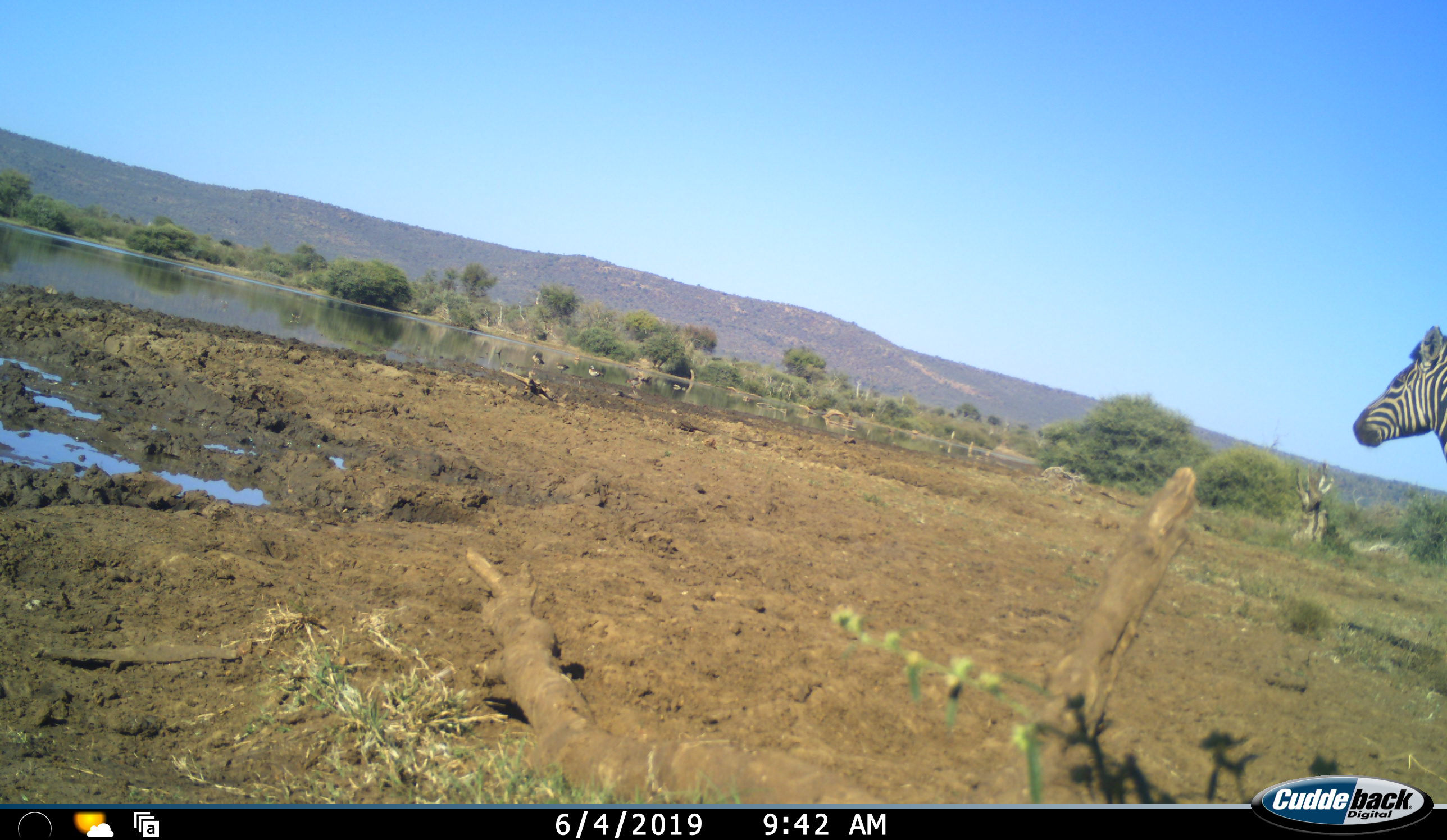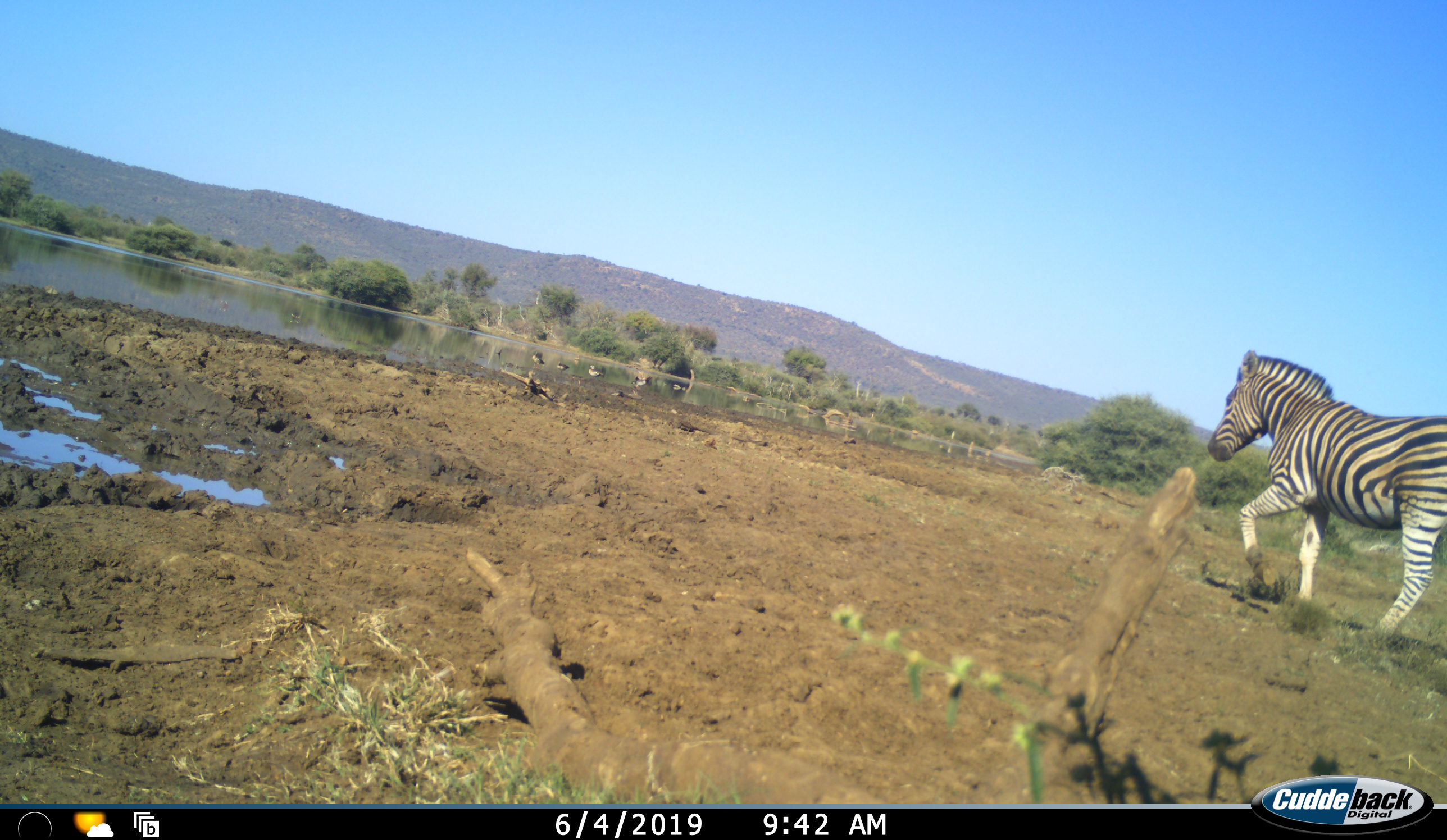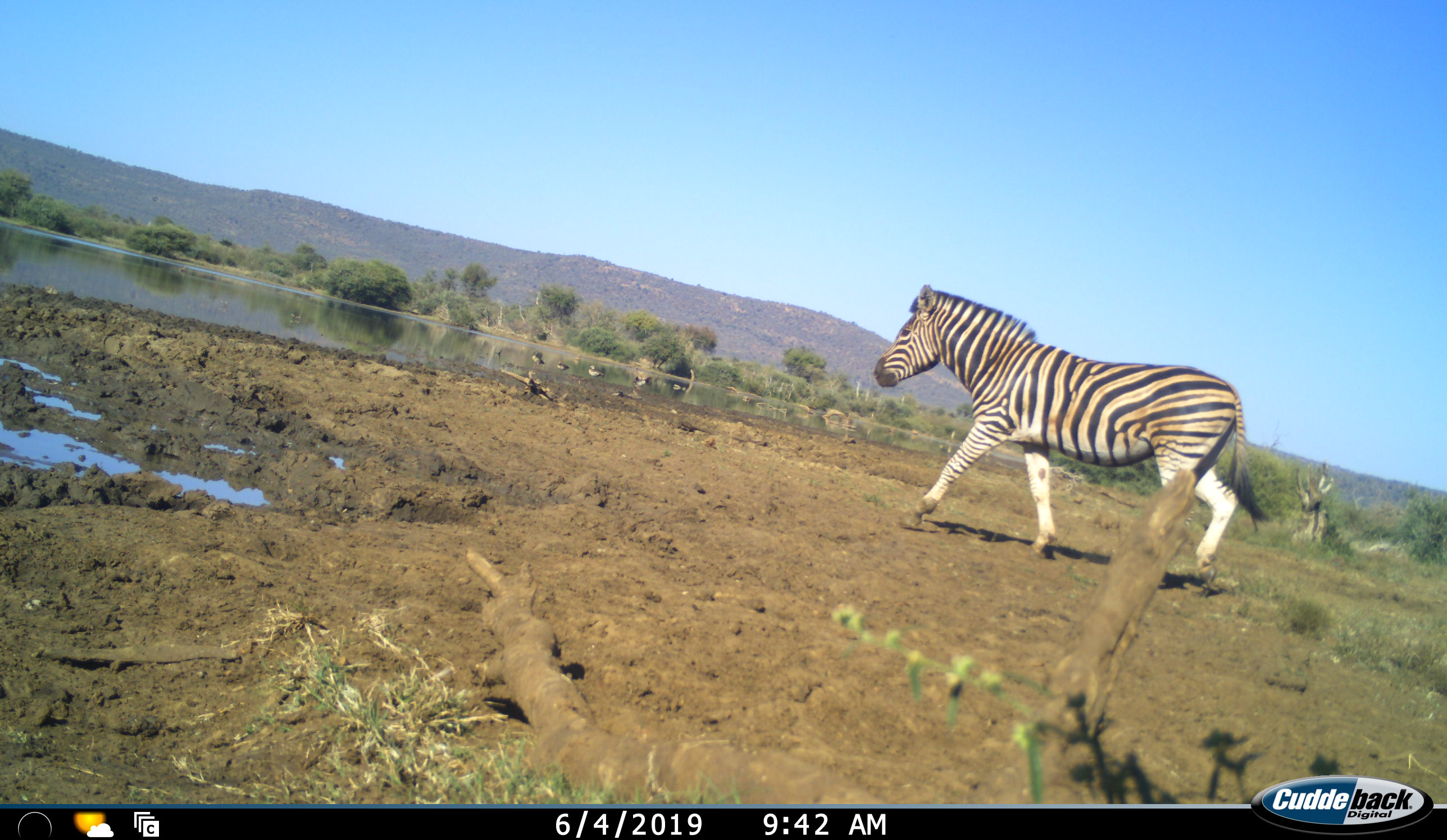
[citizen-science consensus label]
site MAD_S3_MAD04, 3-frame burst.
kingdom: Animalia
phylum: Chordata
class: Mammalia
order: Perissodactyla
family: Equidae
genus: Equus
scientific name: Equus quagga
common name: plains zebra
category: zebraplains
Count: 1.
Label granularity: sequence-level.